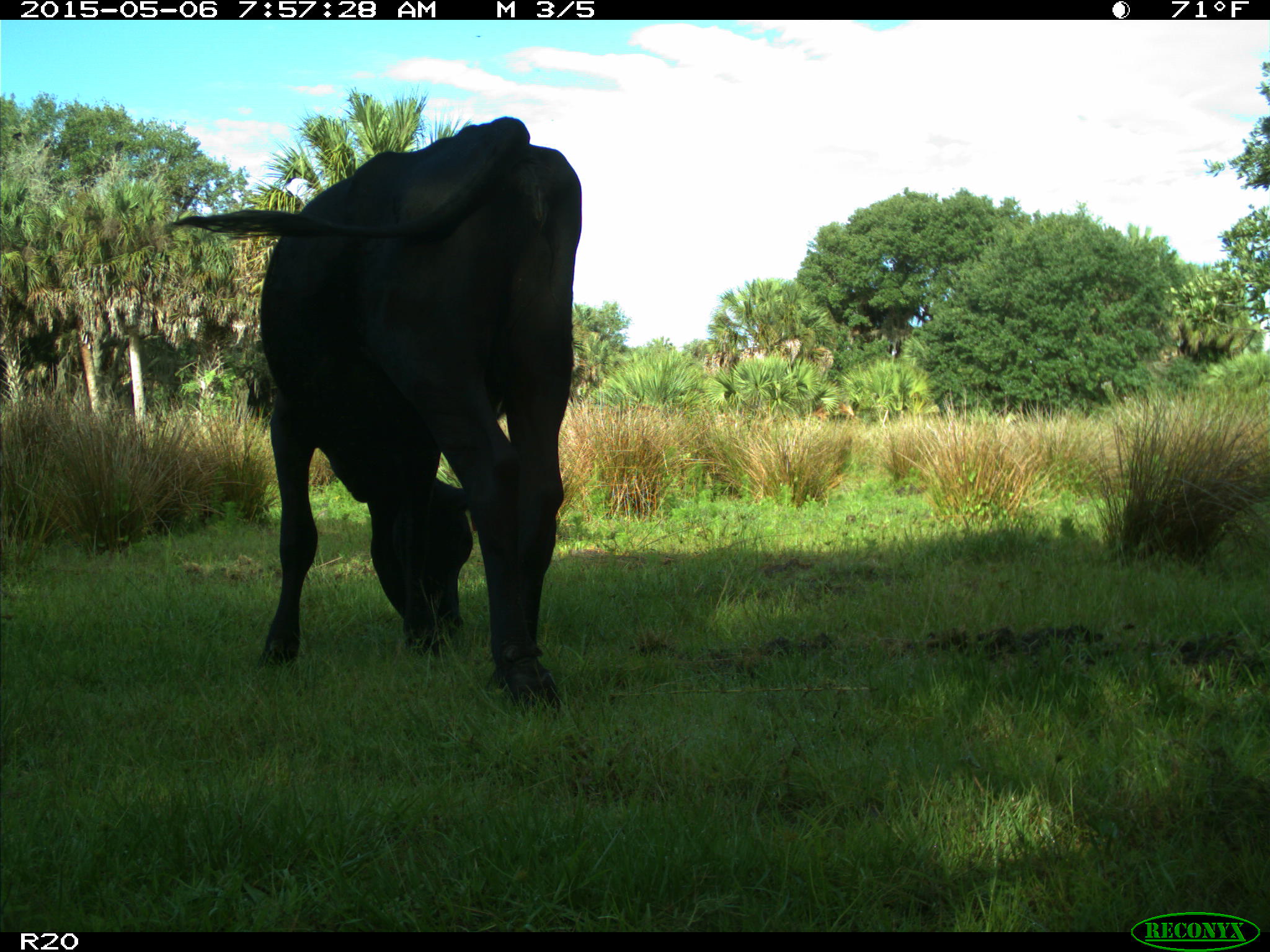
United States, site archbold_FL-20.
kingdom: Animalia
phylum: Chordata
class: Mammalia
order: Artiodactyla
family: Bovidae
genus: Bos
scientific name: Bos taurus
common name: domestic cow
Bos taurus (domestic cow).